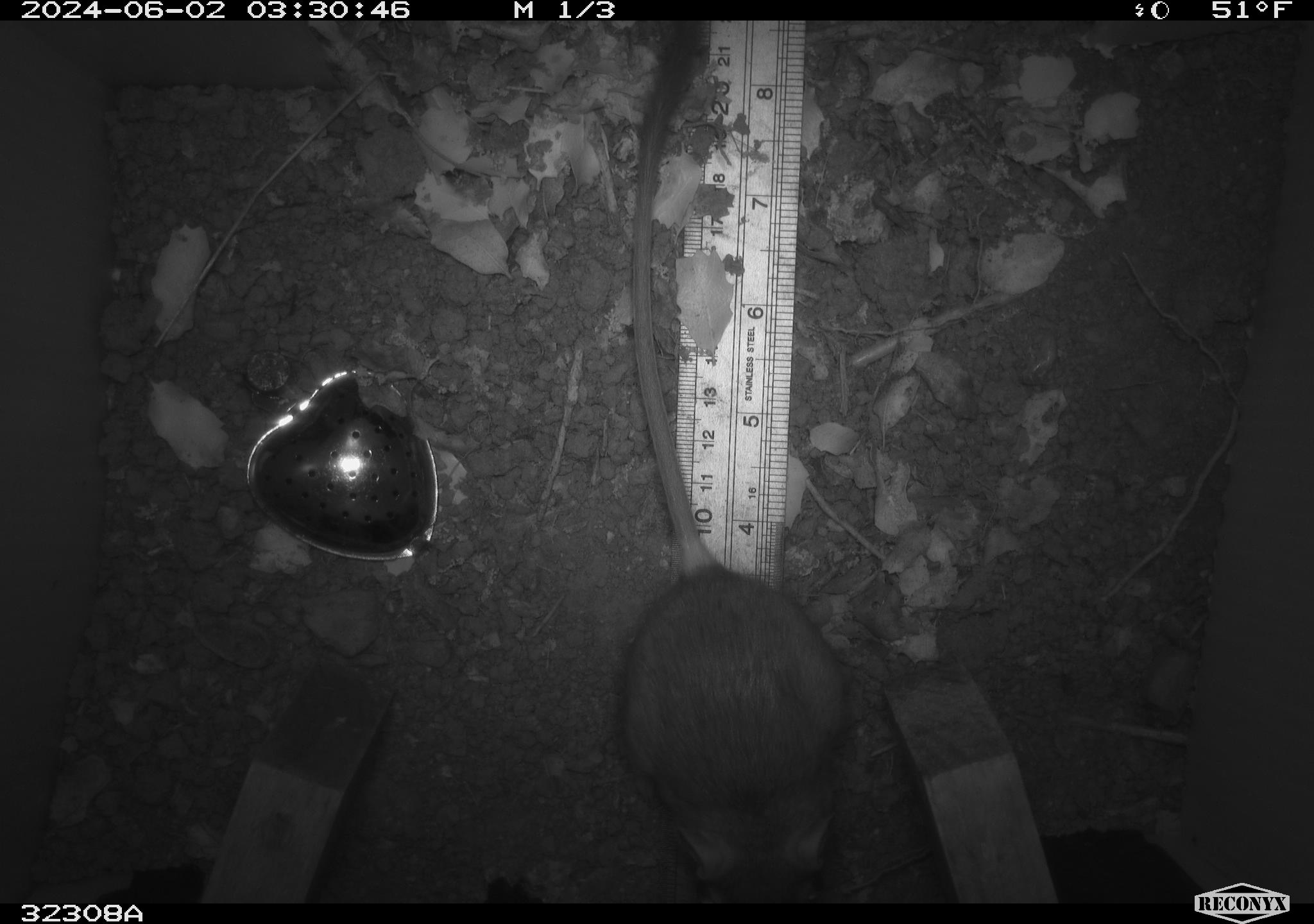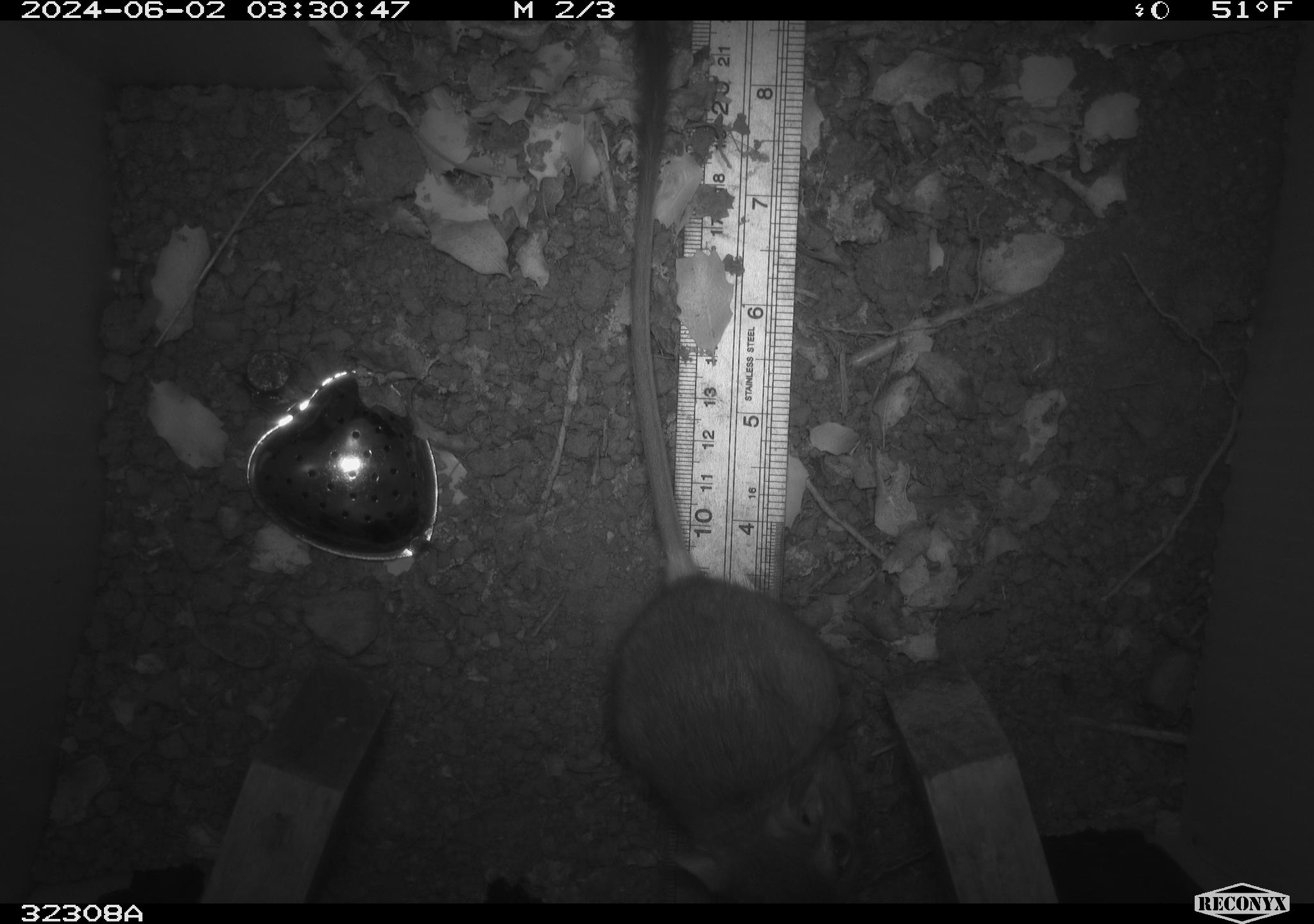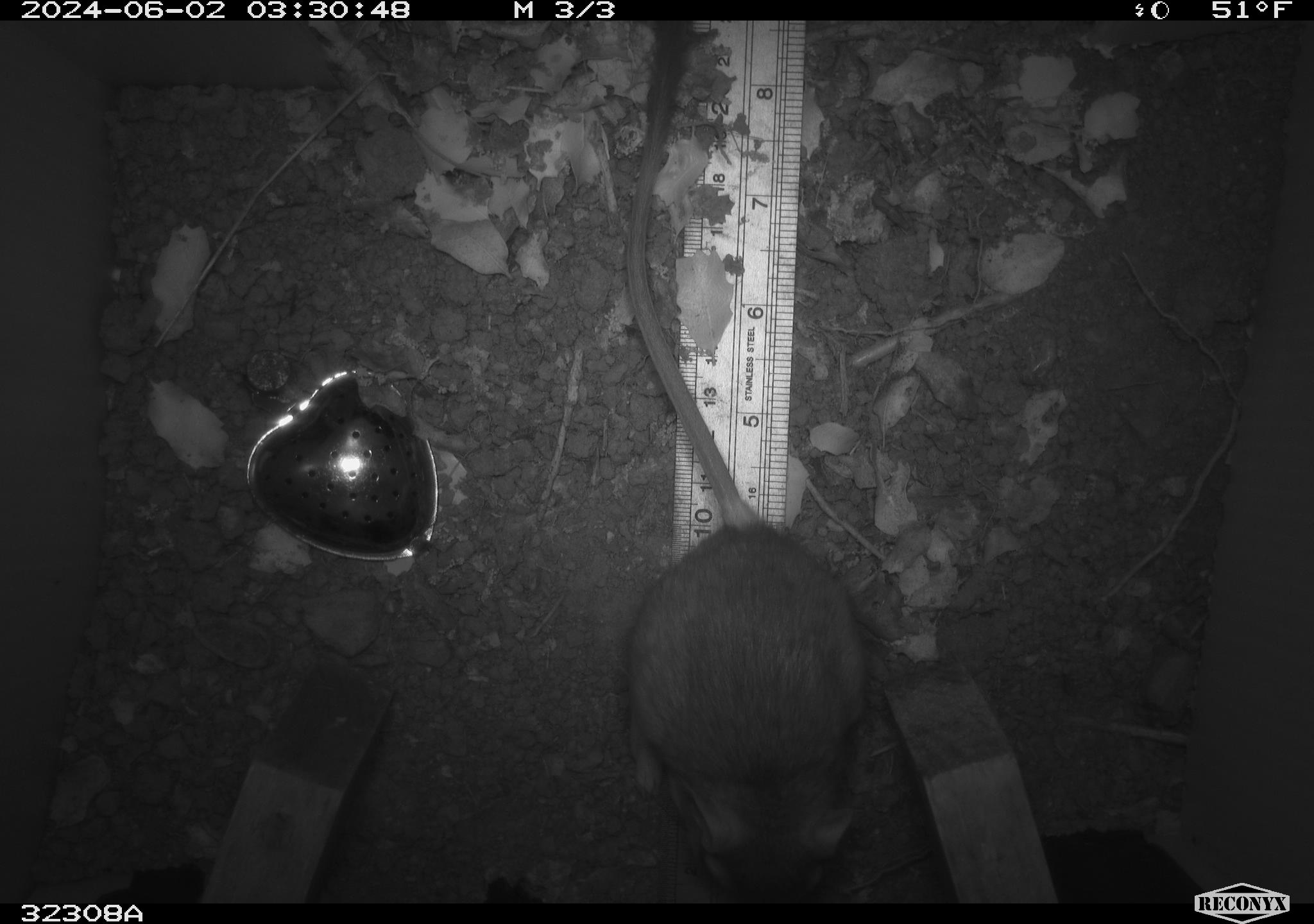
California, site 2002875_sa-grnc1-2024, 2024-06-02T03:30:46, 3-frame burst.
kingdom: Animalia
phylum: Chordata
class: Mammalia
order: Rodentia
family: Heteromyidae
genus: Dipodomys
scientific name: Dipodomys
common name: kangaroo rats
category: dipodomys species